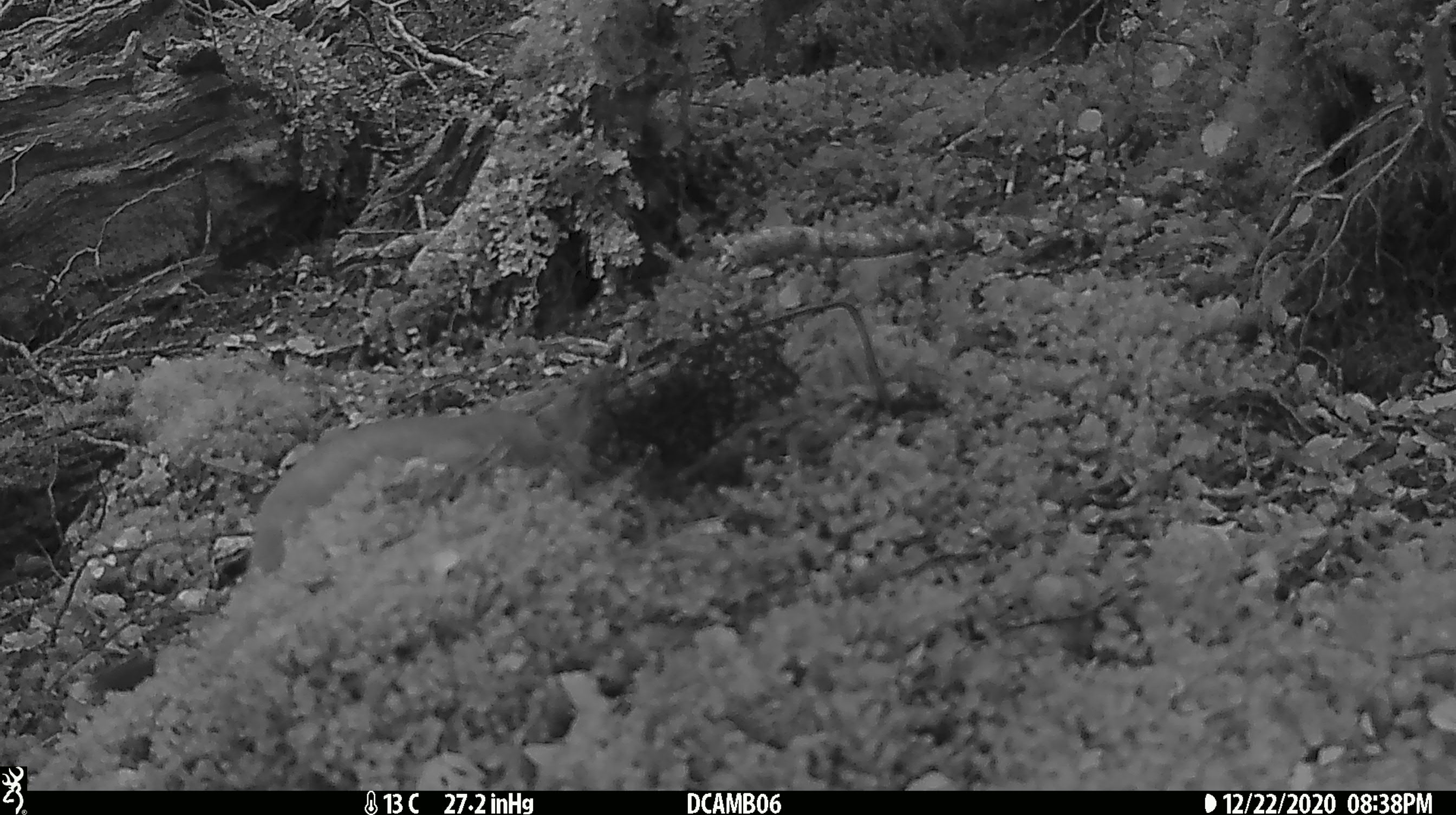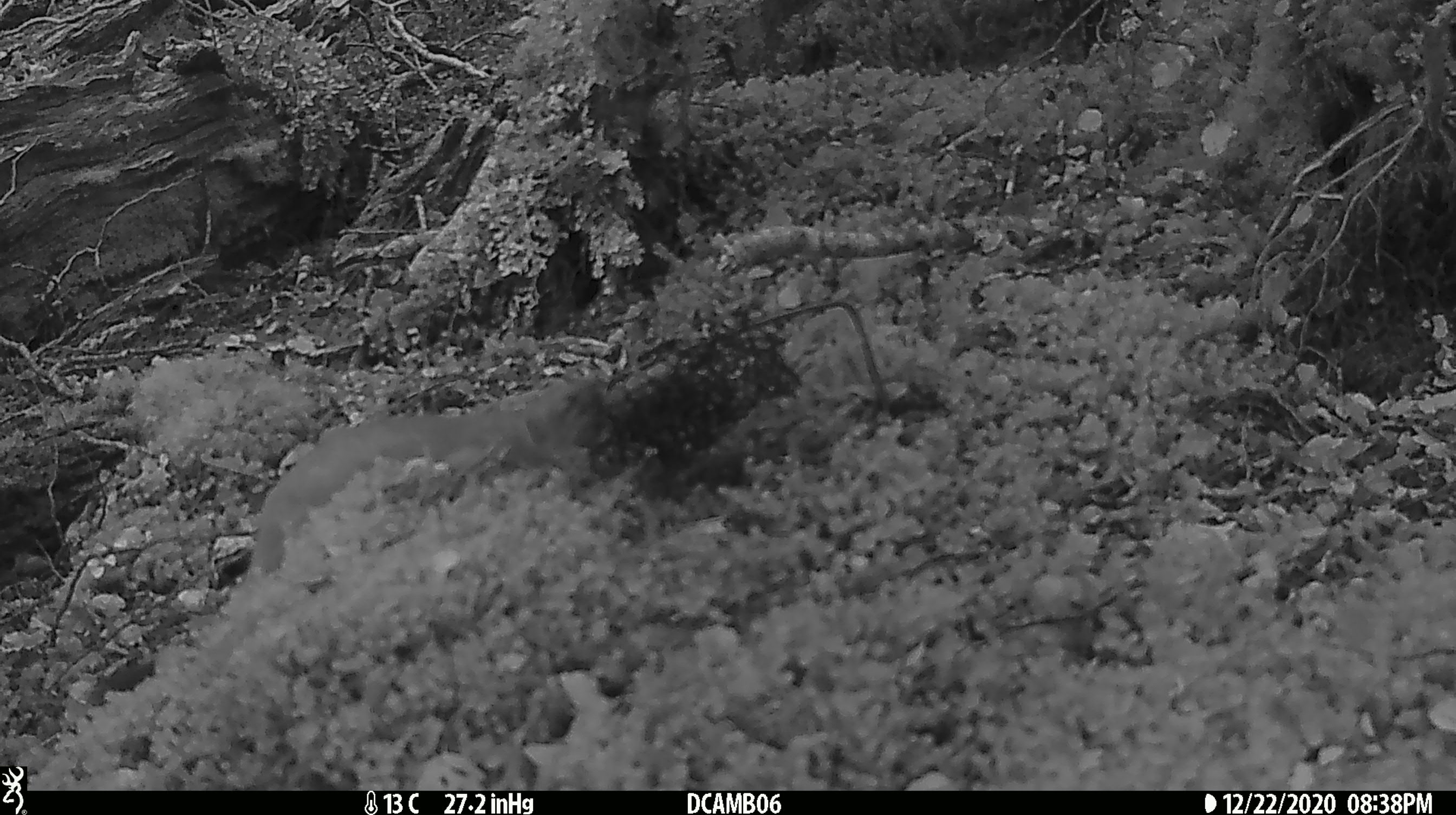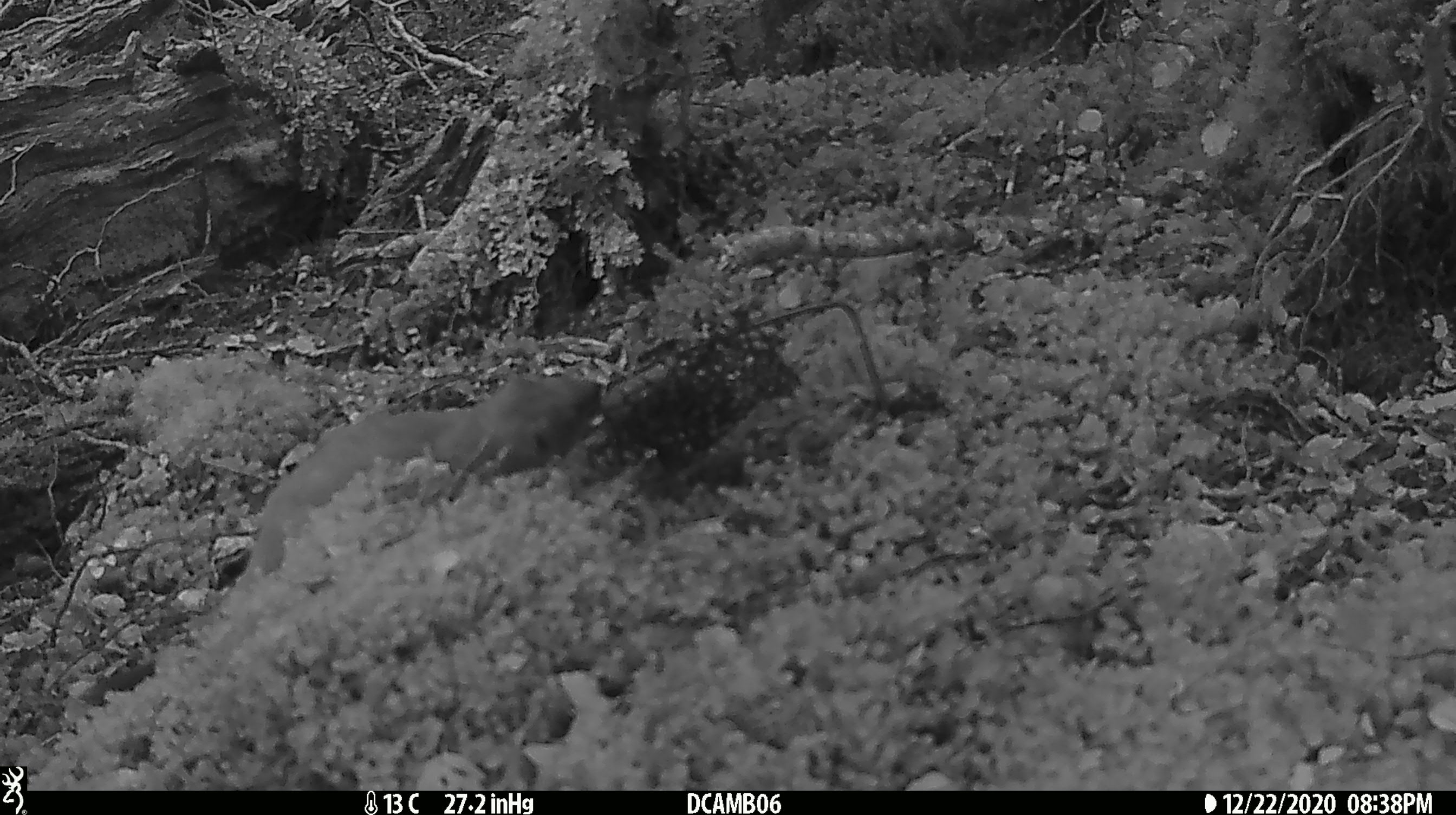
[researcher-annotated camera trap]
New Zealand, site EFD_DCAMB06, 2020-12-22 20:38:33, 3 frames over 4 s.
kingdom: Animalia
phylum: Chordata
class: Mammalia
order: Carnivora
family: Mustelidae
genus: Mustela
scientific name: Mustela erminea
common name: stoat